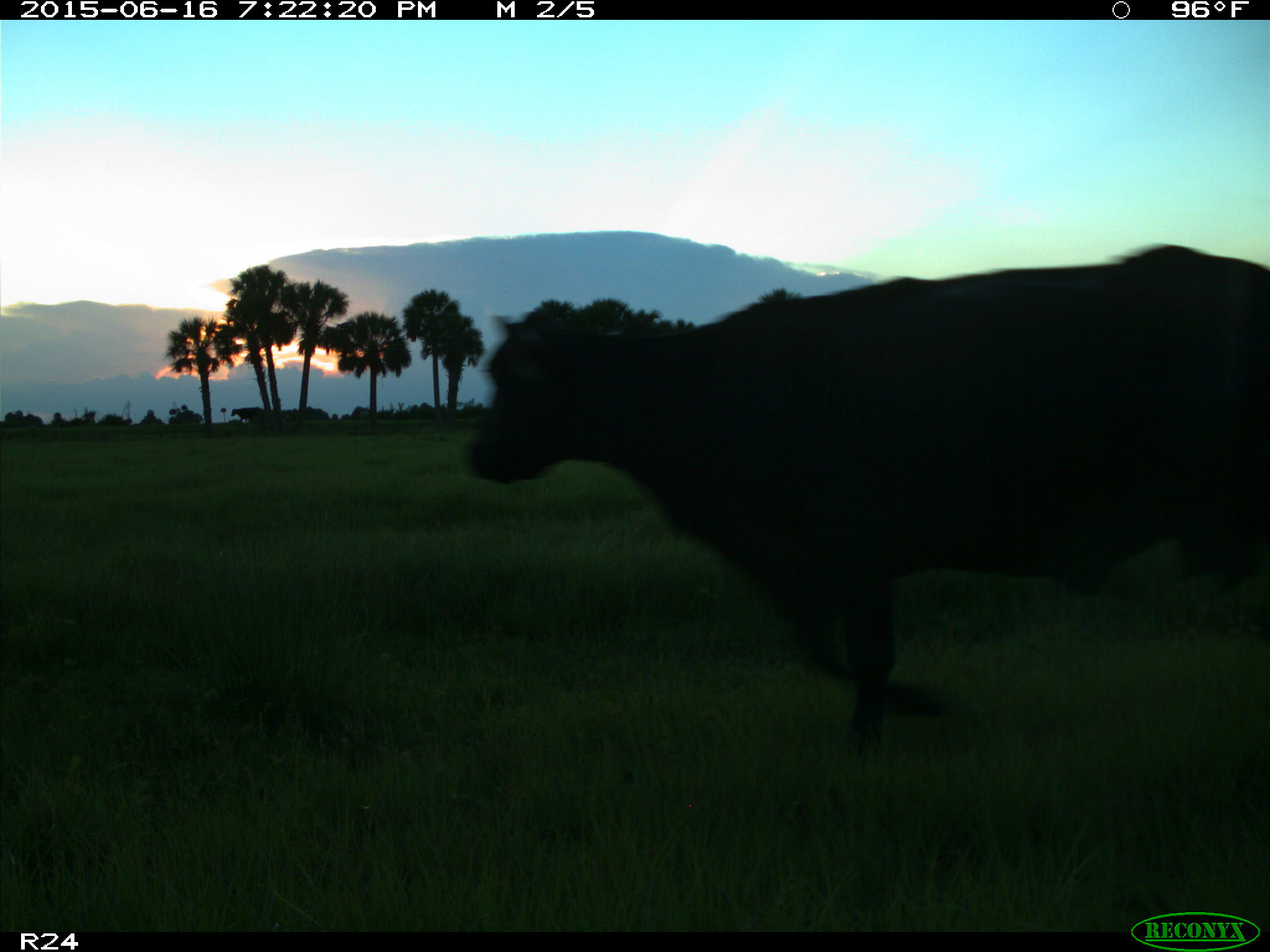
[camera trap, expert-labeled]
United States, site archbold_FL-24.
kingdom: Animalia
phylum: Chordata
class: Mammalia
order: Artiodactyla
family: Bovidae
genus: Bos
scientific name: Bos taurus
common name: domestic cow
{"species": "Bos taurus (domestic cow)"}